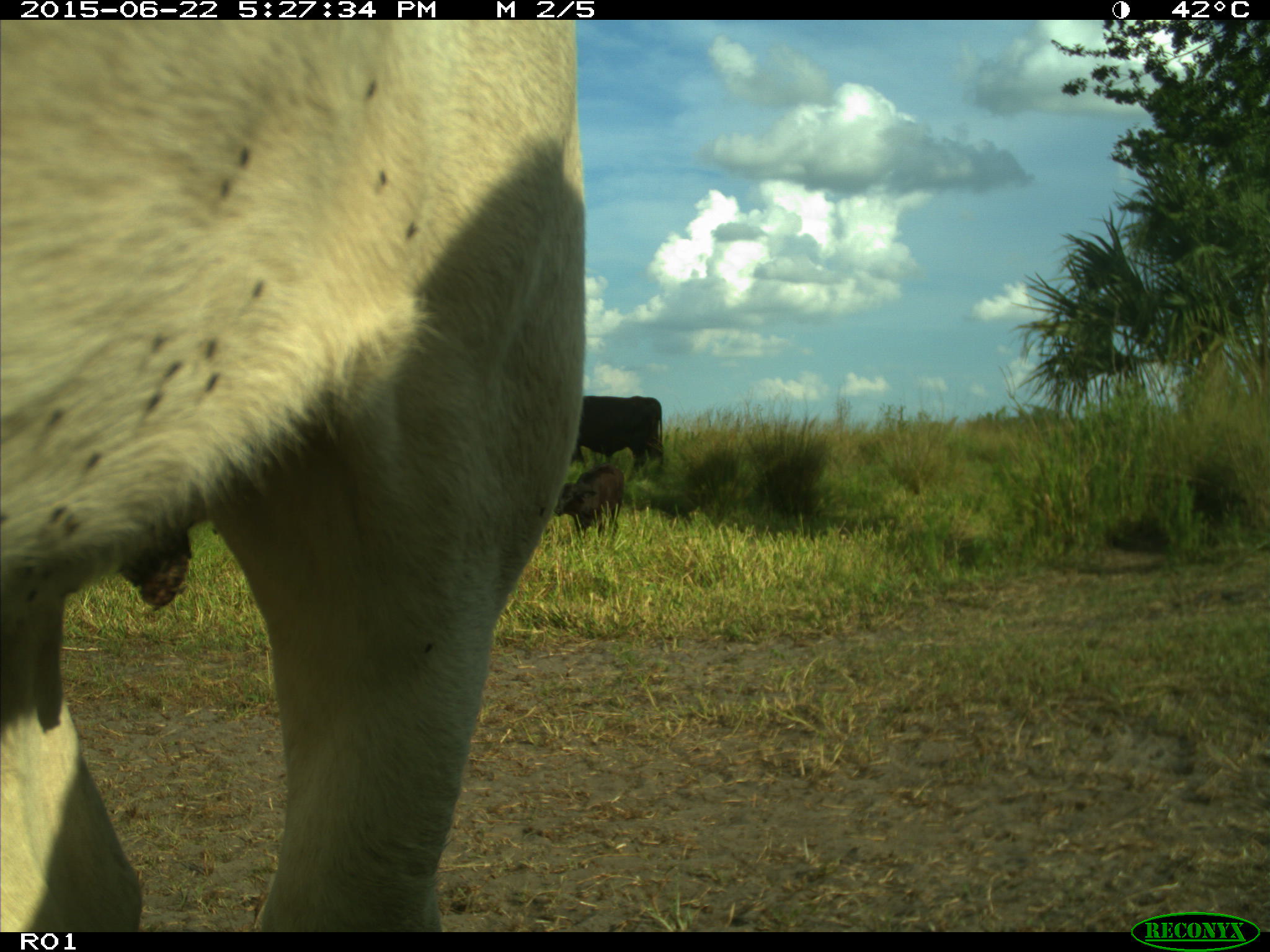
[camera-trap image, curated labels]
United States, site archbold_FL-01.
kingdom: Animalia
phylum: Chordata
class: Mammalia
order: Artiodactyla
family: Bovidae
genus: Bos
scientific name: Bos taurus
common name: domestic cow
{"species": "Bos taurus (domestic cow)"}